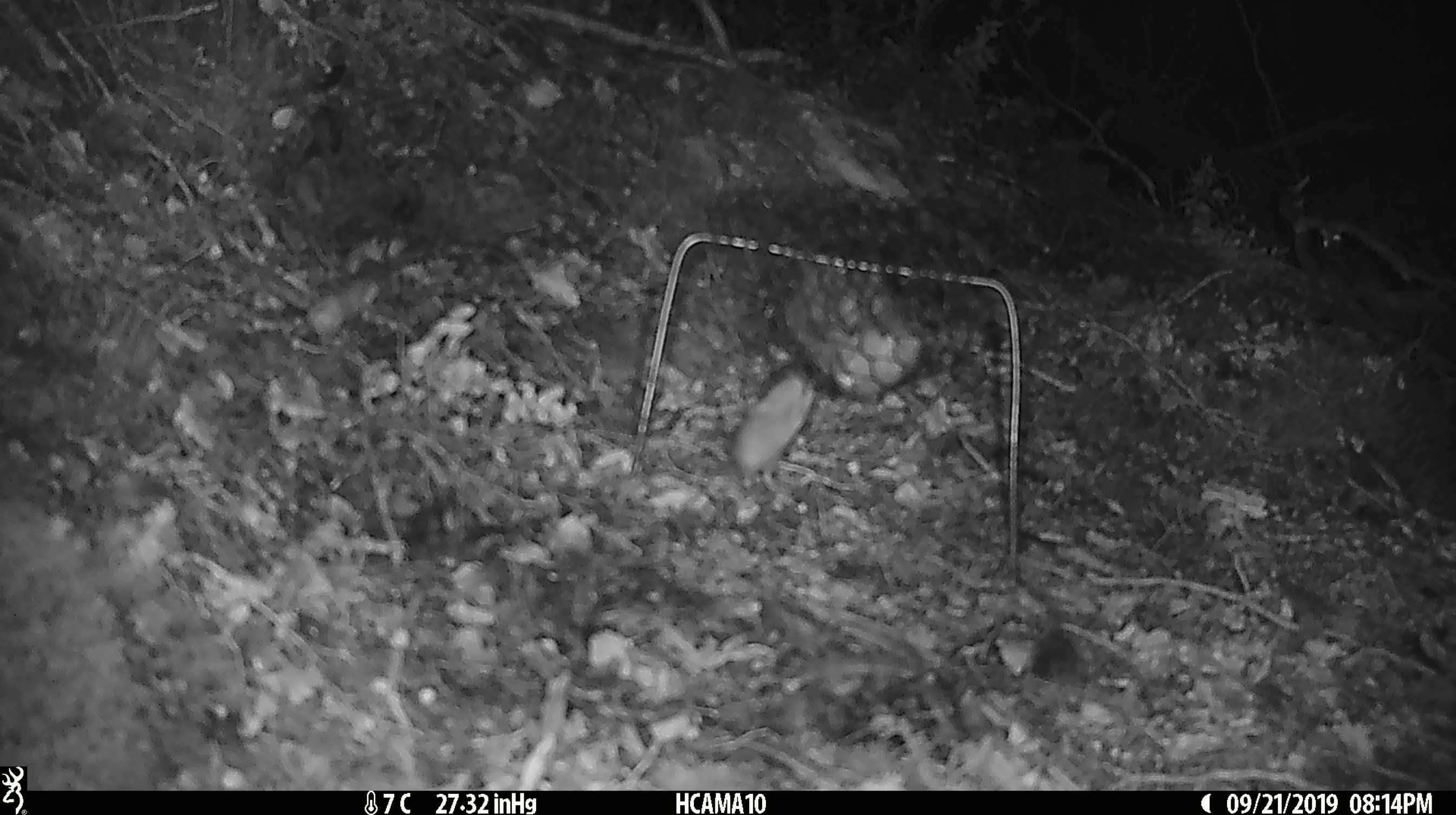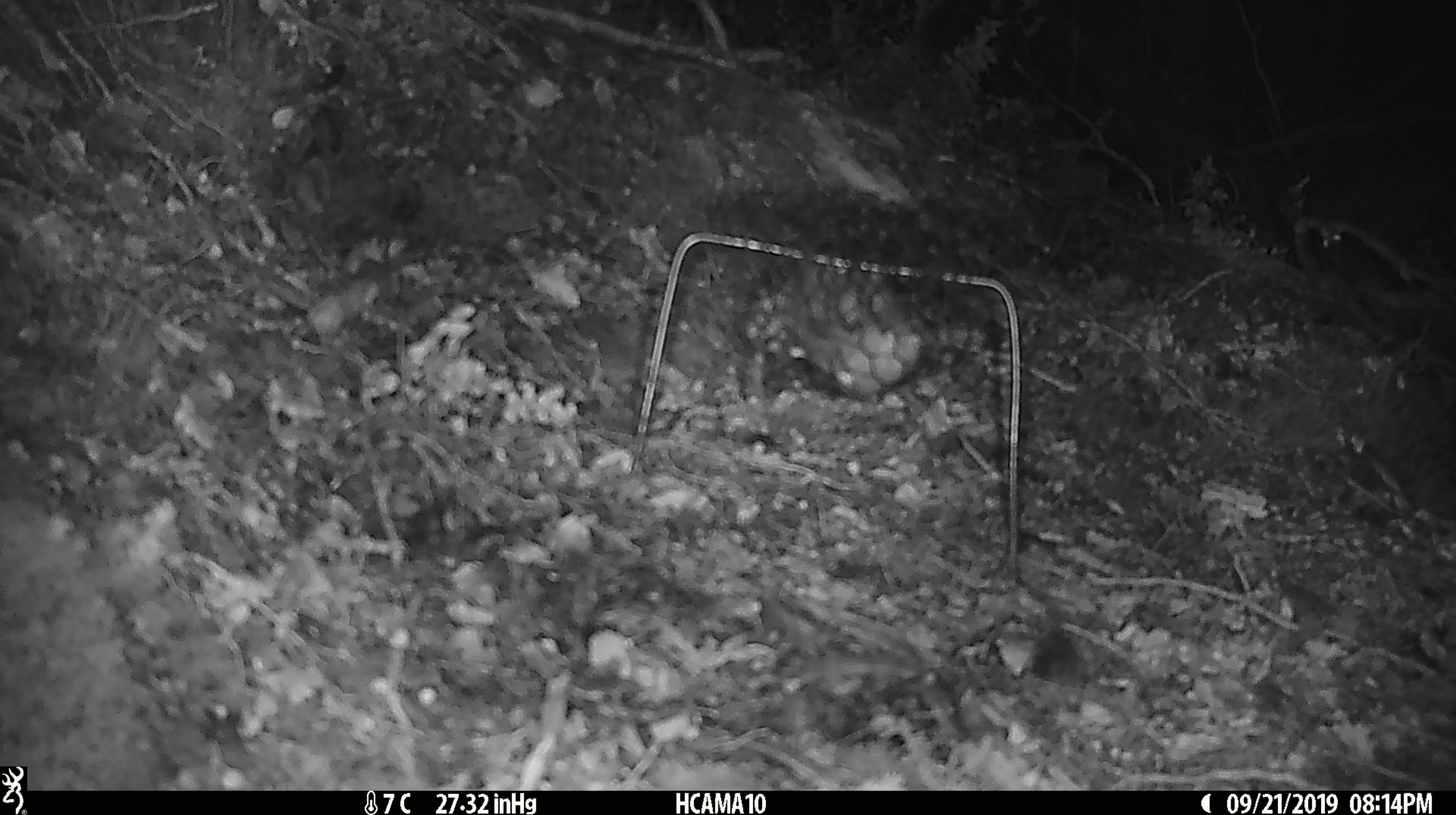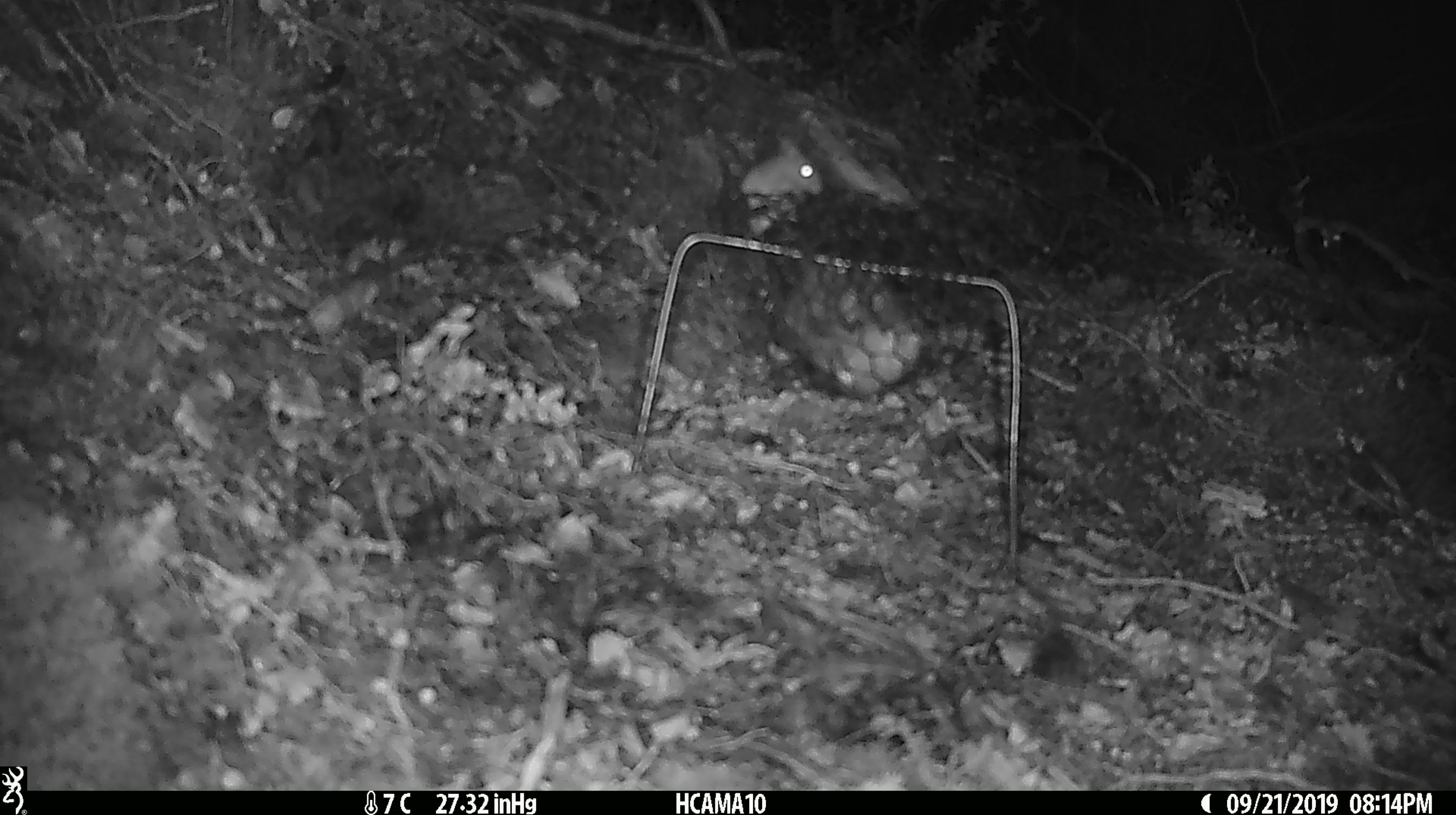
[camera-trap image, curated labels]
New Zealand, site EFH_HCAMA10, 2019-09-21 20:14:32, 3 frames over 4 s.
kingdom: Animalia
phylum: Chordata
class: Mammalia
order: Rodentia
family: Muridae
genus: Mus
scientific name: Mus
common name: mouse